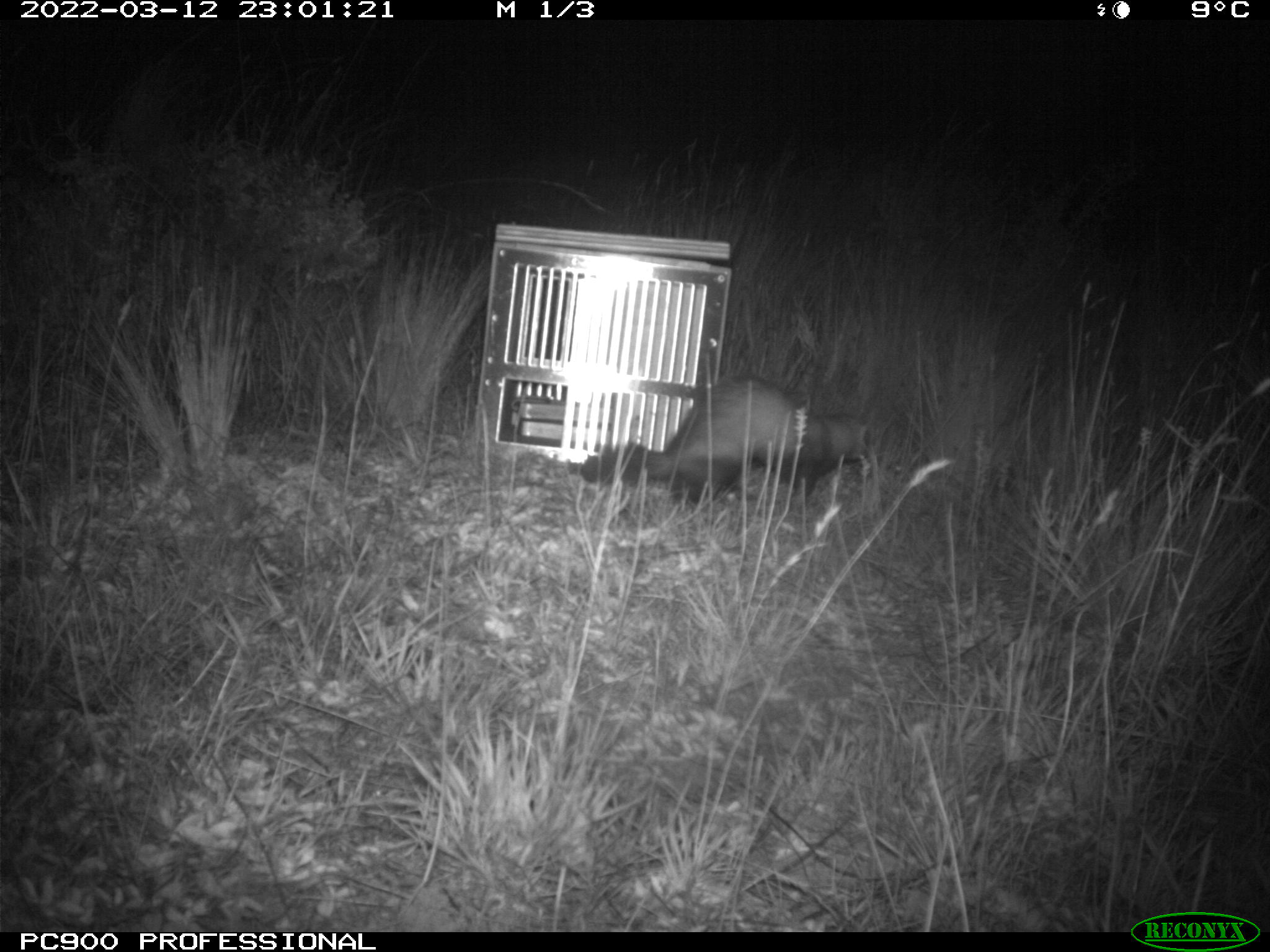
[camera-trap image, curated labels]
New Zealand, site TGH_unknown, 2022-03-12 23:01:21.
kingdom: Animalia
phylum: Chordata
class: Mammalia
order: Carnivora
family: Mustelidae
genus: Mustela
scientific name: Mustela furo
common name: ferret